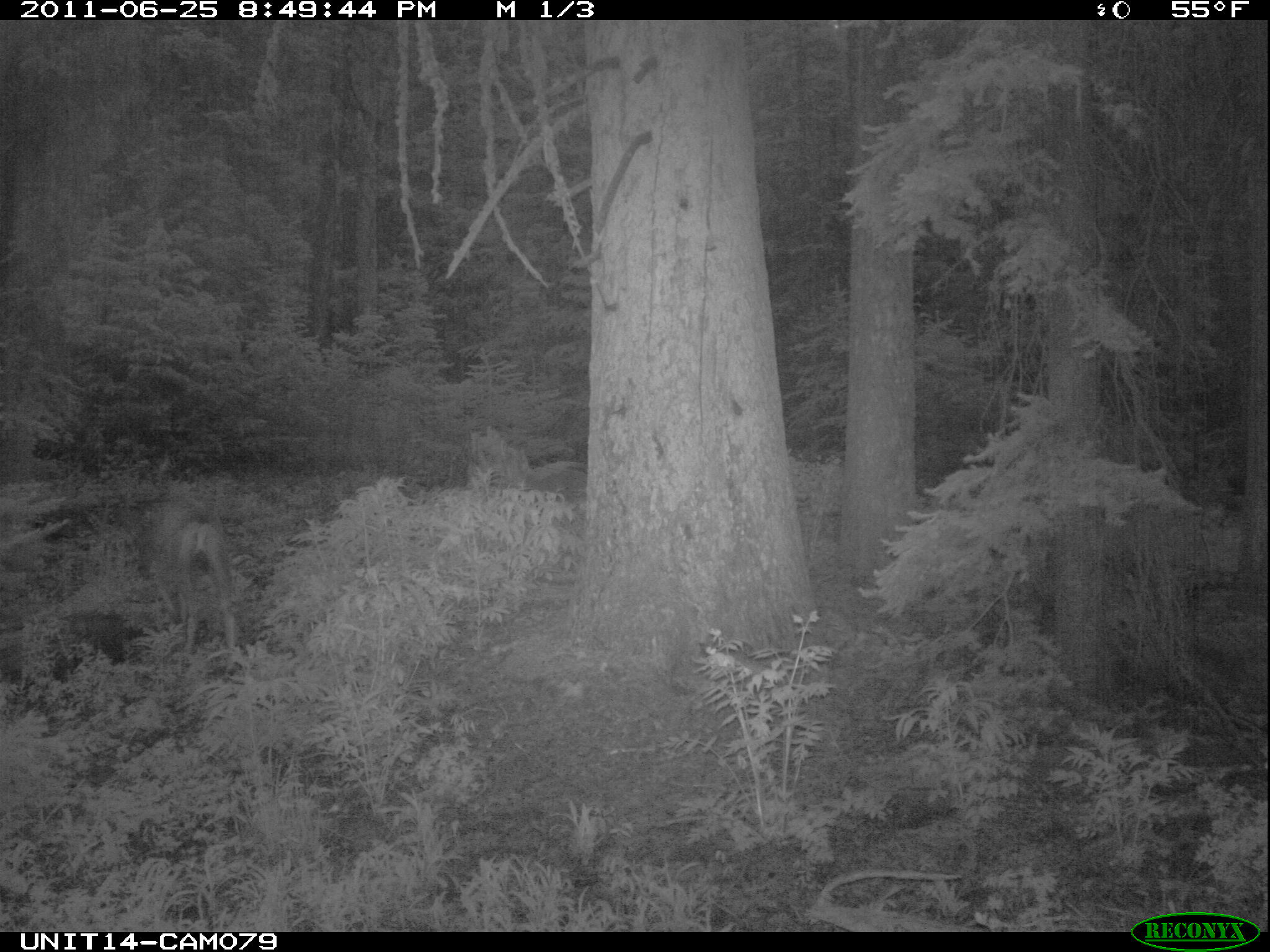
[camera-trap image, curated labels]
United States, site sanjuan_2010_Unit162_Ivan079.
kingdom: Animalia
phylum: Chordata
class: Mammalia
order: Artiodactyla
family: Cervidae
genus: Odocoileus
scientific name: Odocoileus hemionus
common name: mule deer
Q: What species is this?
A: Odocoileus hemionus (mule deer).